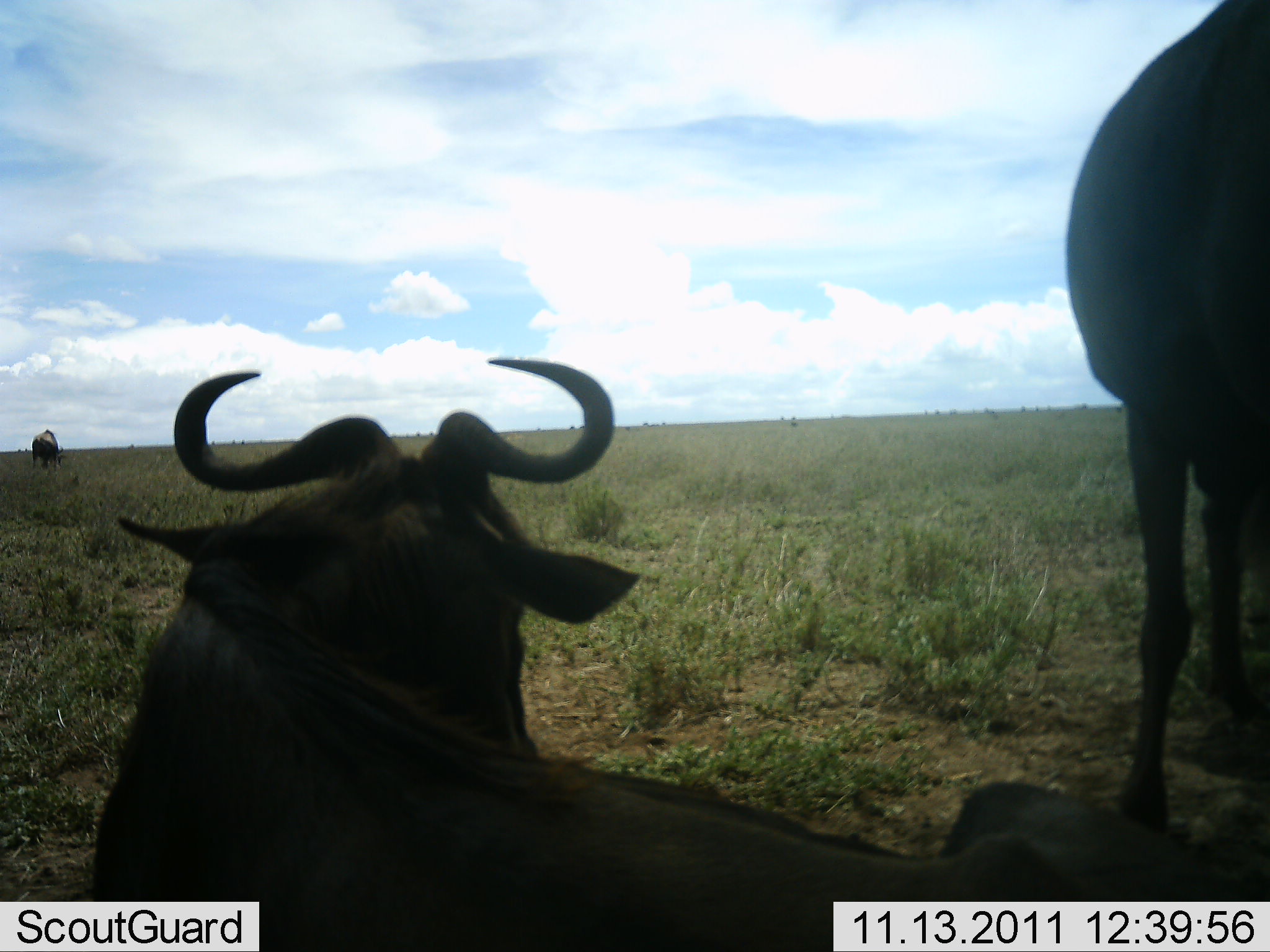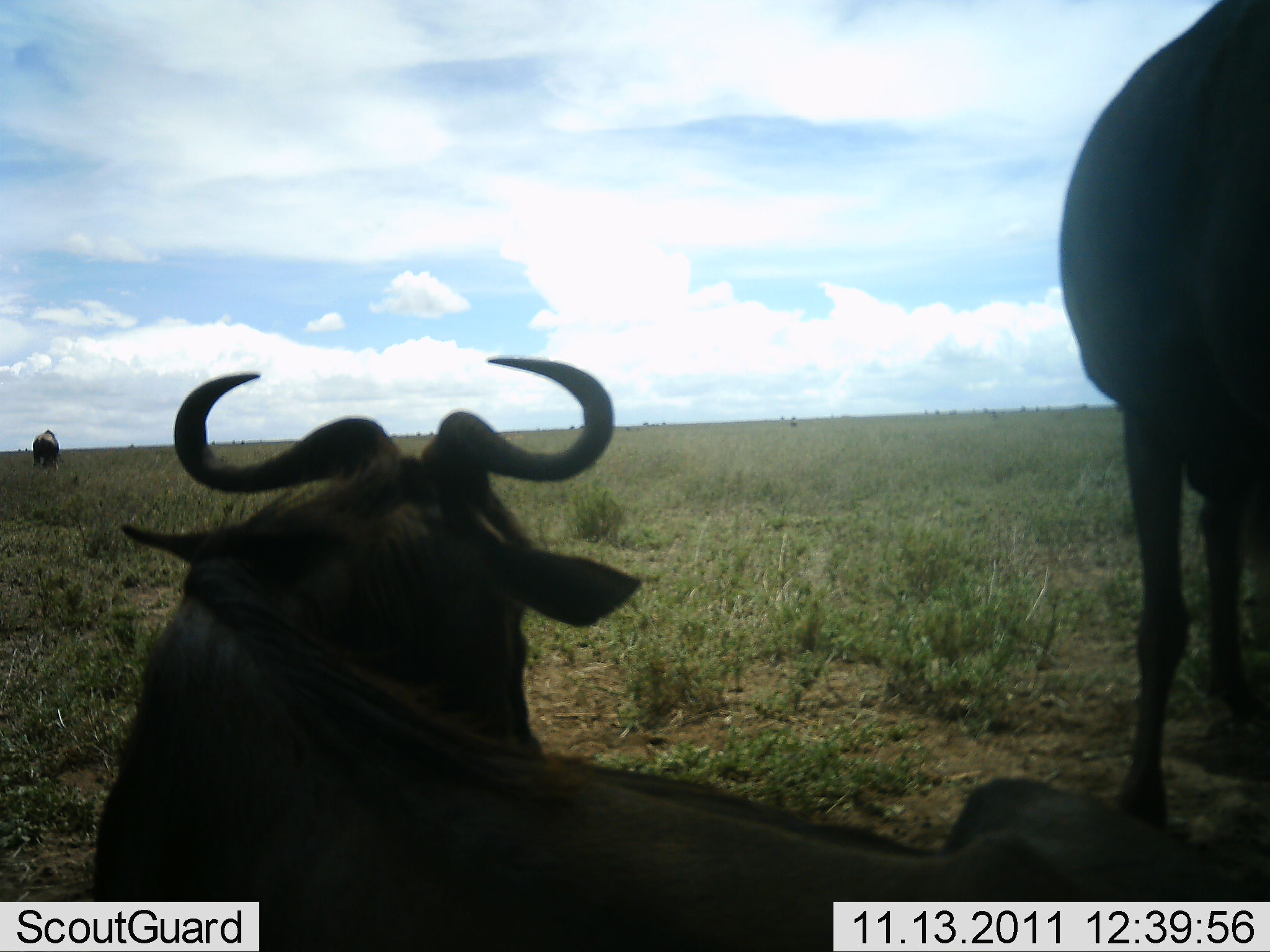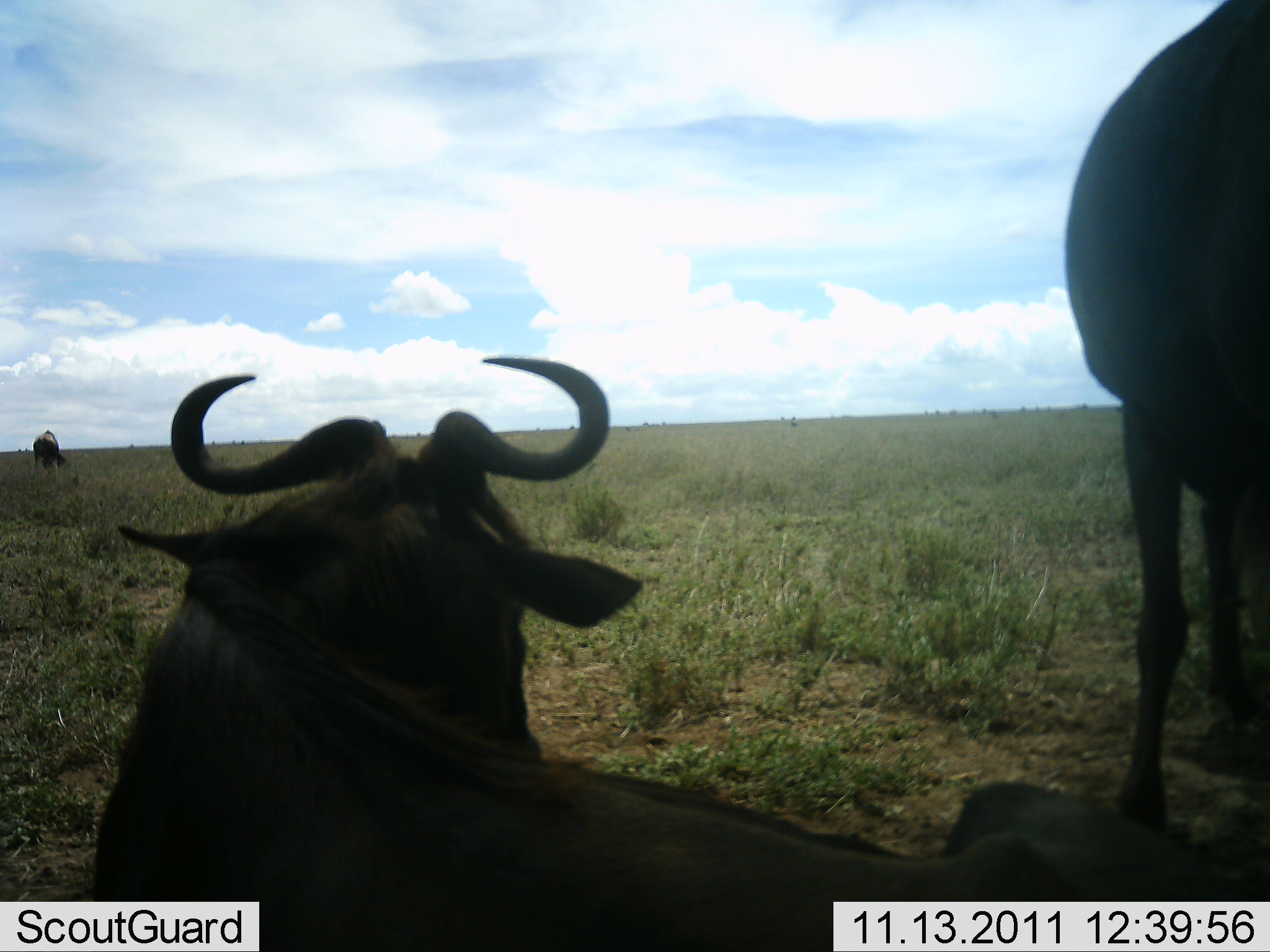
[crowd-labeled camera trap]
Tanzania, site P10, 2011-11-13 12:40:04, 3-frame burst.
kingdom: Animalia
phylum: Chordata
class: Mammalia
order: Artiodactyla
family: Bovidae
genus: Connochaetes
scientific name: Connochaetes taurinus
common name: blue wildebeest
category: wildebeest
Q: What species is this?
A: Wildebeest (blue wildebeest) (Connochaetes taurinus).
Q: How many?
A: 3.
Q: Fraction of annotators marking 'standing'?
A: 64%.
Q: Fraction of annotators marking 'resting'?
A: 91%.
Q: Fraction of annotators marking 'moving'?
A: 0%.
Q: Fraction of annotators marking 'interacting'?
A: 0%.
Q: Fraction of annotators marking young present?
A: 0%.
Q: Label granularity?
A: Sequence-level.